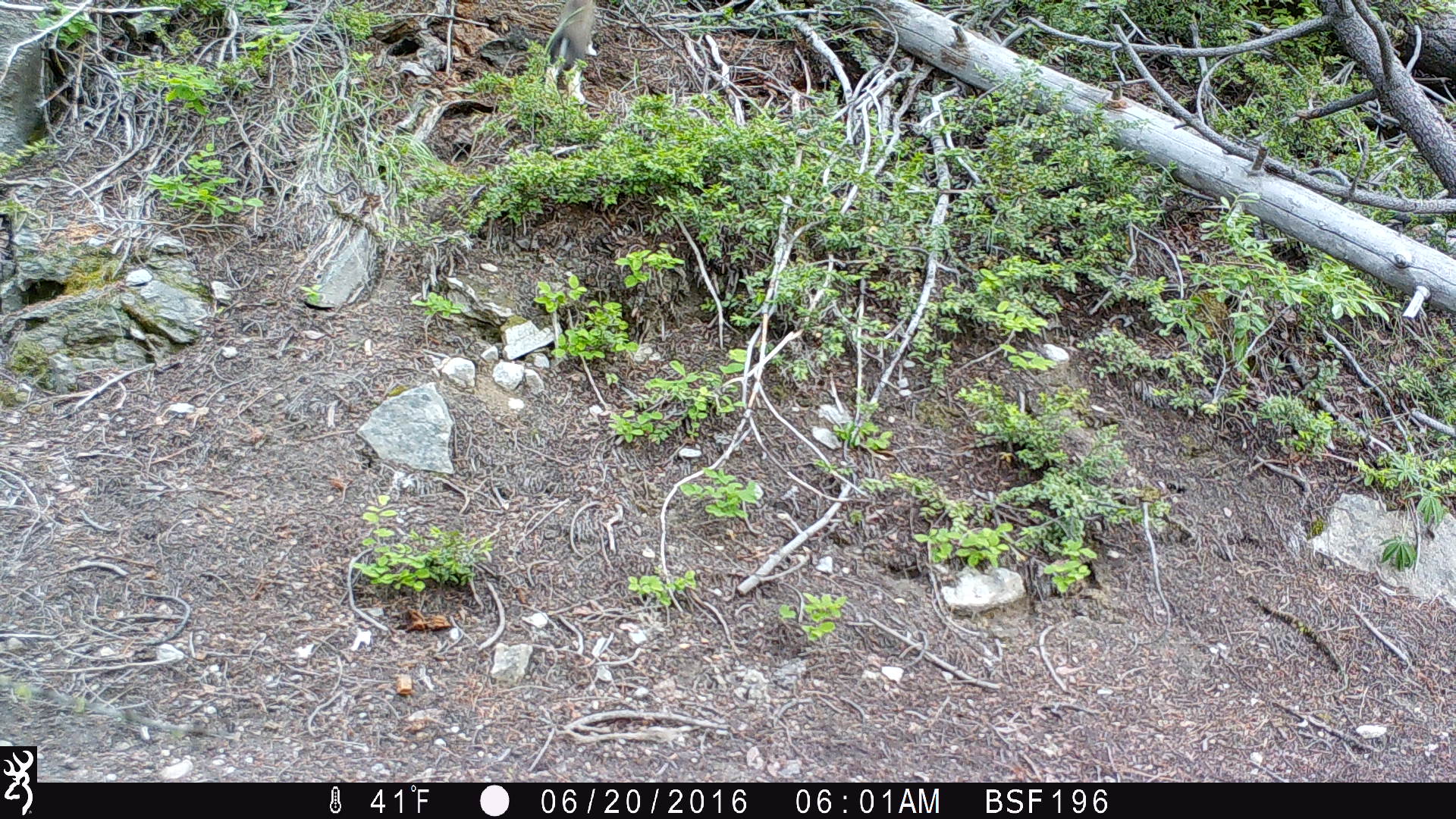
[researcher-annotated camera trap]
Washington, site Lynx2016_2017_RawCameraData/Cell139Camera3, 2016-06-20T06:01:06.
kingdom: Animalia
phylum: Chordata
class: Mammalia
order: Lagomorpha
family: Leporidae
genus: Lepus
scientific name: Lepus americanus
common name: snowshoe hare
Lepus americanus (snowshoe hare). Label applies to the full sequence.